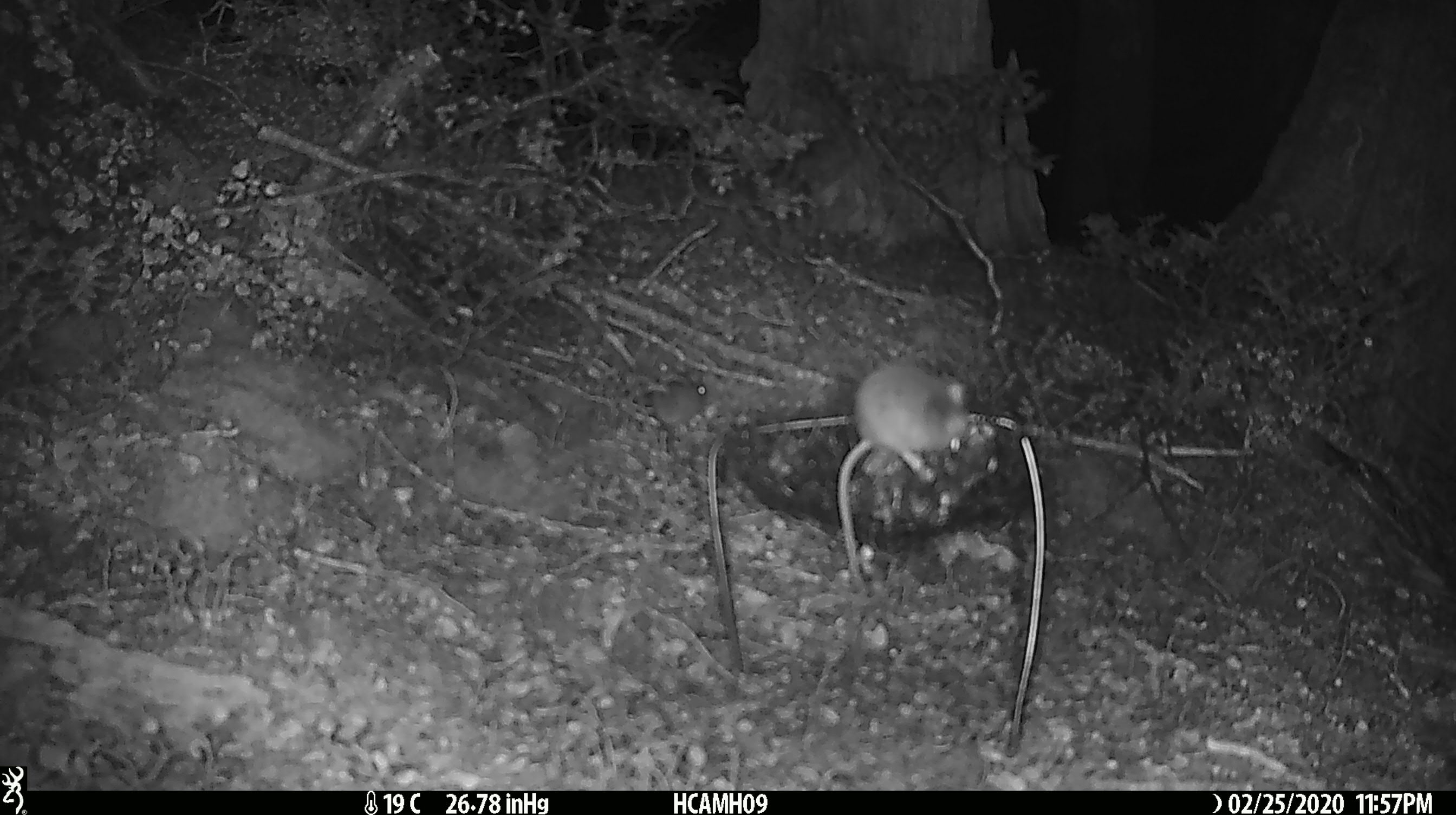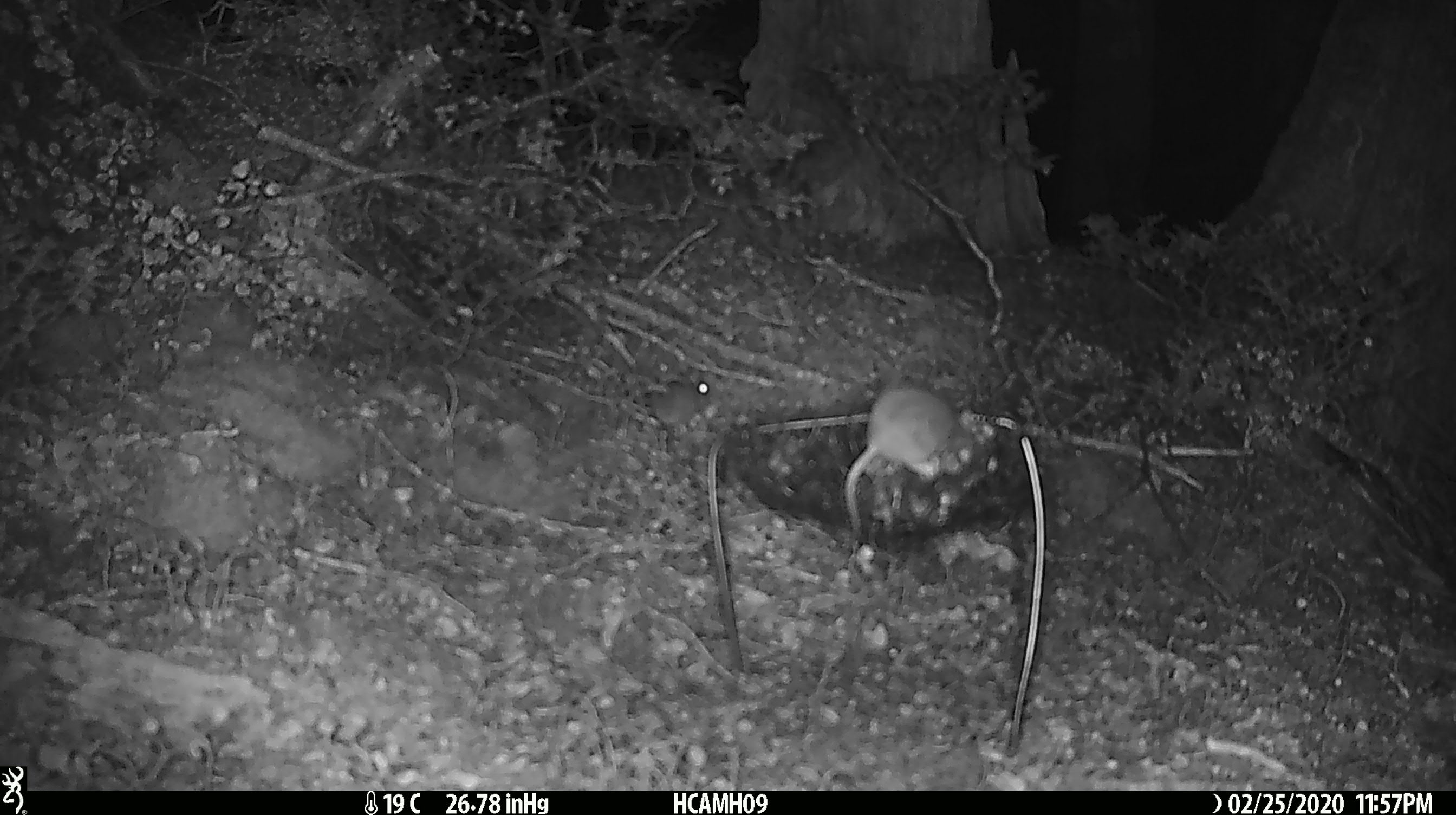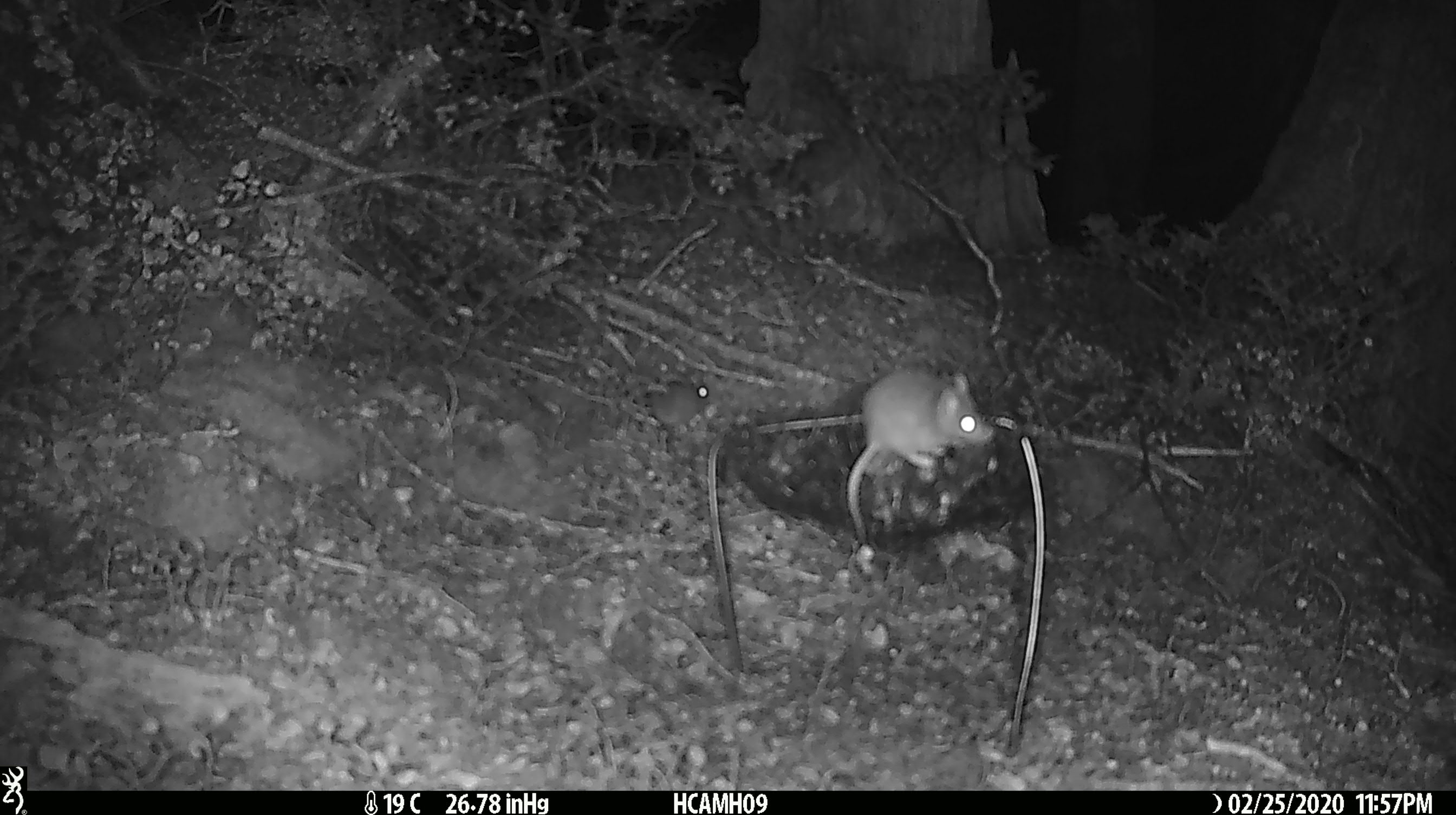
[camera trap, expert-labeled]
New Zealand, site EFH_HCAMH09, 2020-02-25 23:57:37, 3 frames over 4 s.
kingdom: Animalia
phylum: Chordata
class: Mammalia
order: Rodentia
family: Muridae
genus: Mus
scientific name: Mus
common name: mouse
Mouse (Mus).